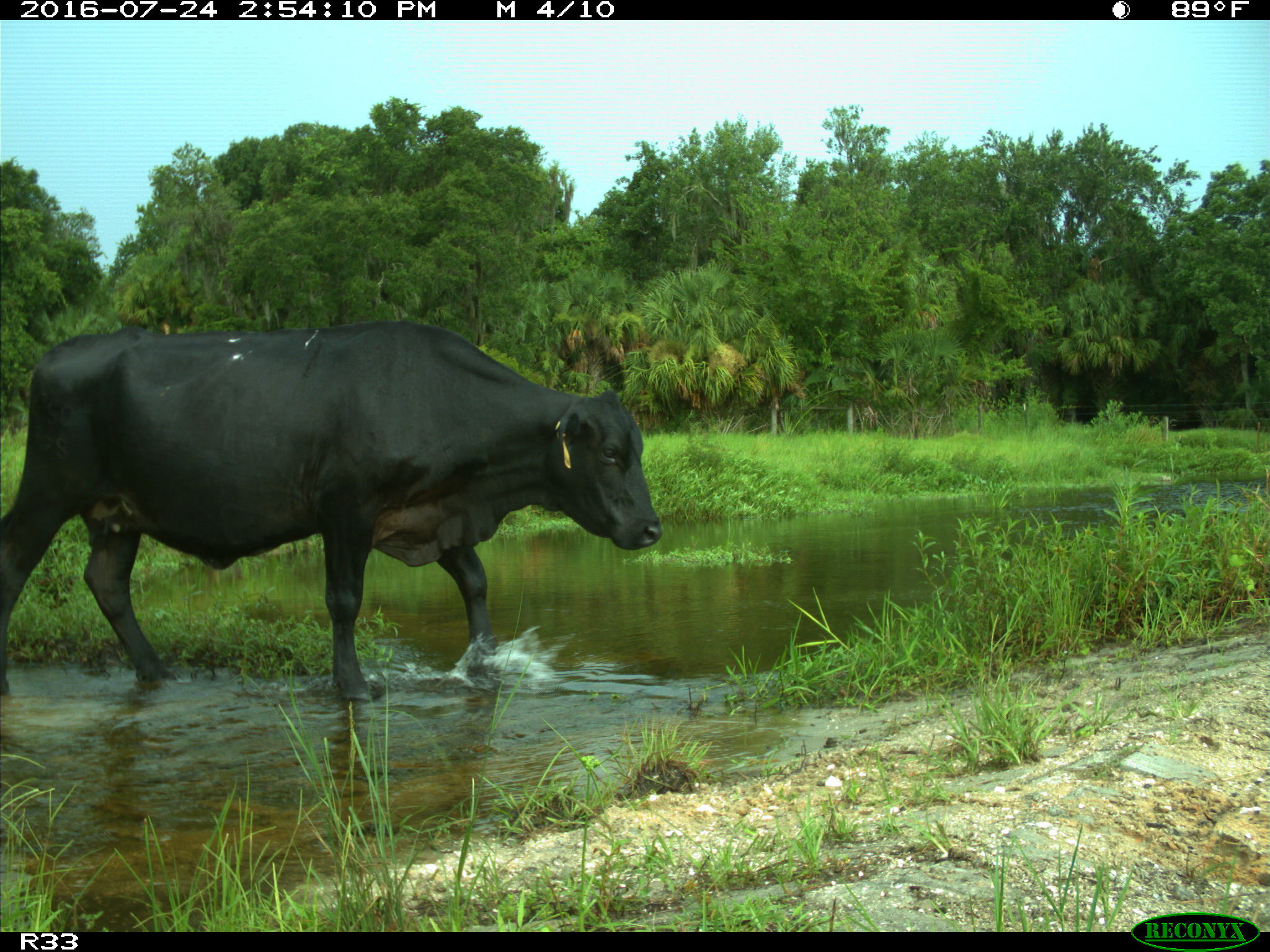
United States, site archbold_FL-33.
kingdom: Animalia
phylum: Chordata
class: Mammalia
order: Artiodactyla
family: Bovidae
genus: Bos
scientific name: Bos taurus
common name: domestic cow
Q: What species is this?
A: Bos taurus (domestic cow).